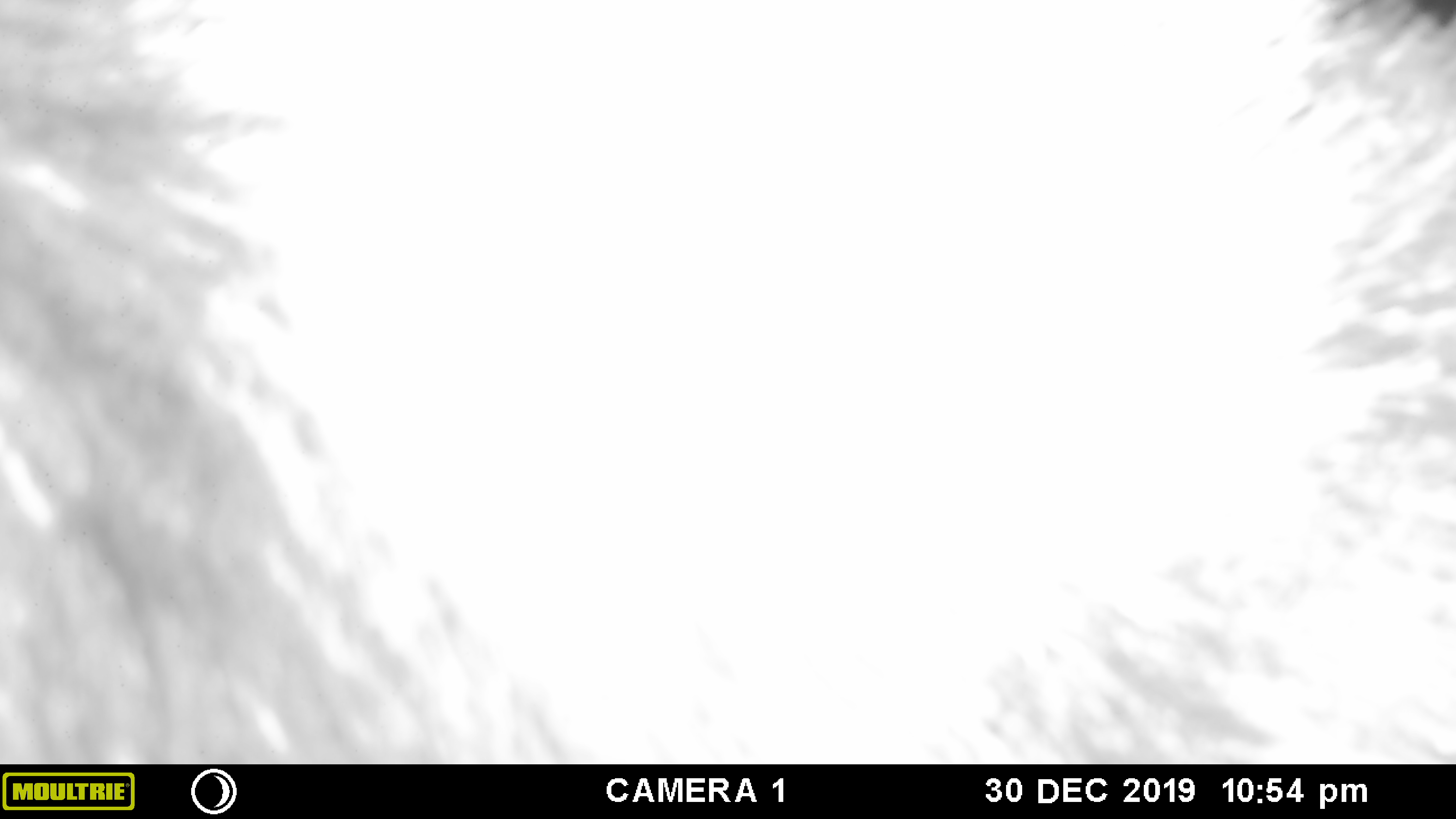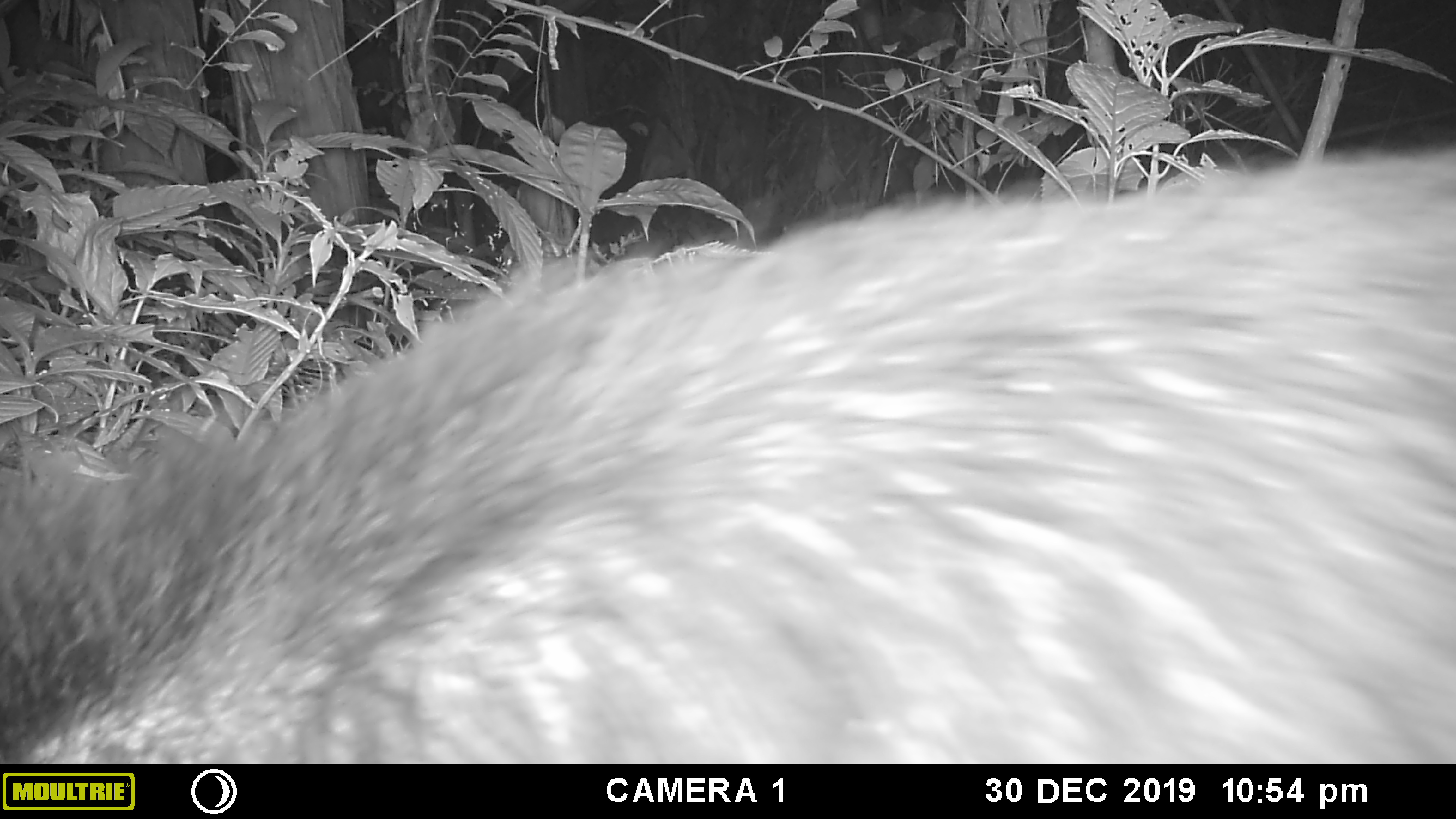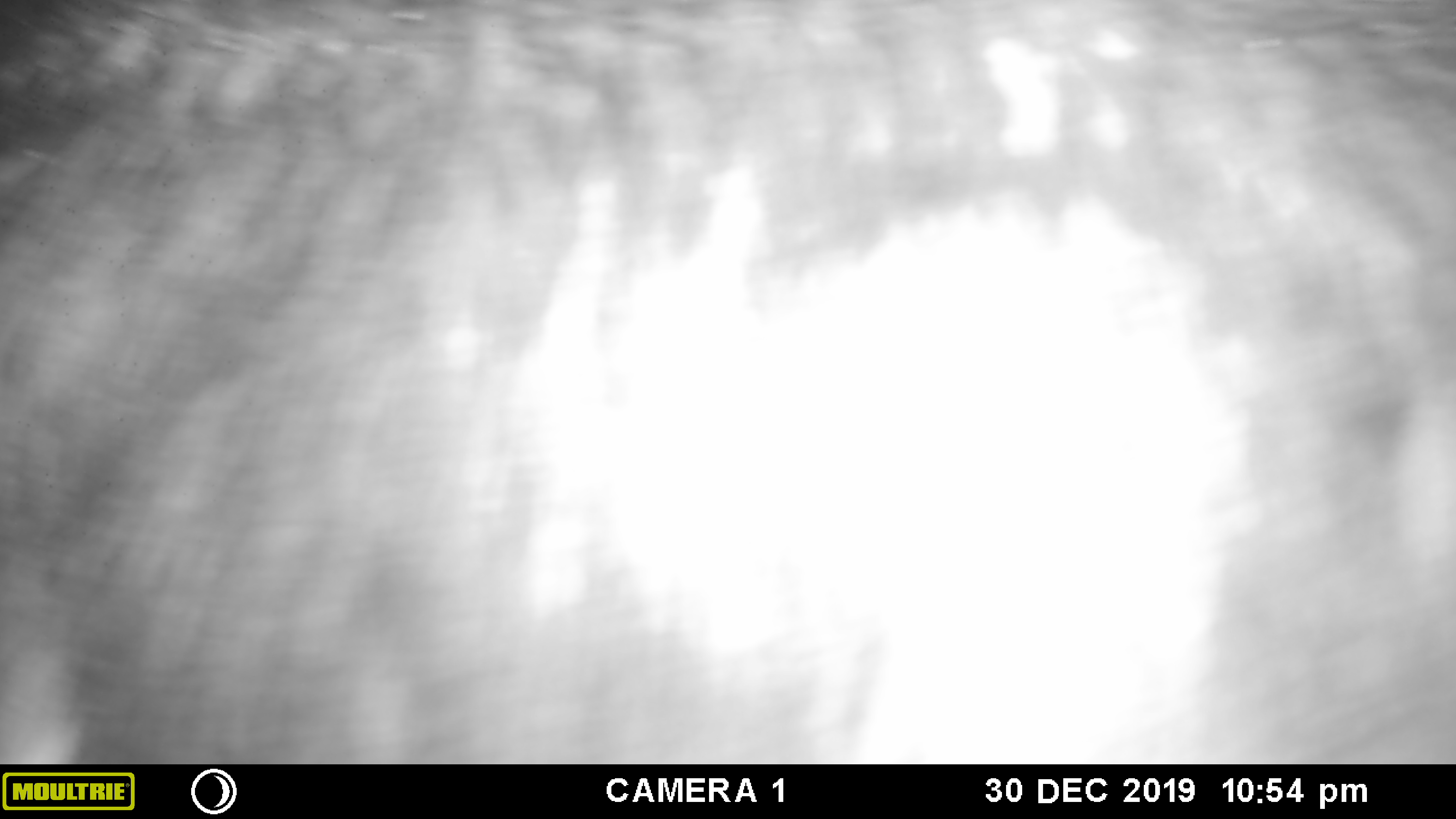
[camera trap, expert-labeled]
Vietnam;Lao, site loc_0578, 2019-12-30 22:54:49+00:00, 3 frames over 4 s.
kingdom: Animalia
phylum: Chordata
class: Mammalia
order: Artiodactyla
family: Bovidae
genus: Capricornis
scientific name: Capricornis sumatraensis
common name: chinese serow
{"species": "chinese serow (Capricornis sumatraensis)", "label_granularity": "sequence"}